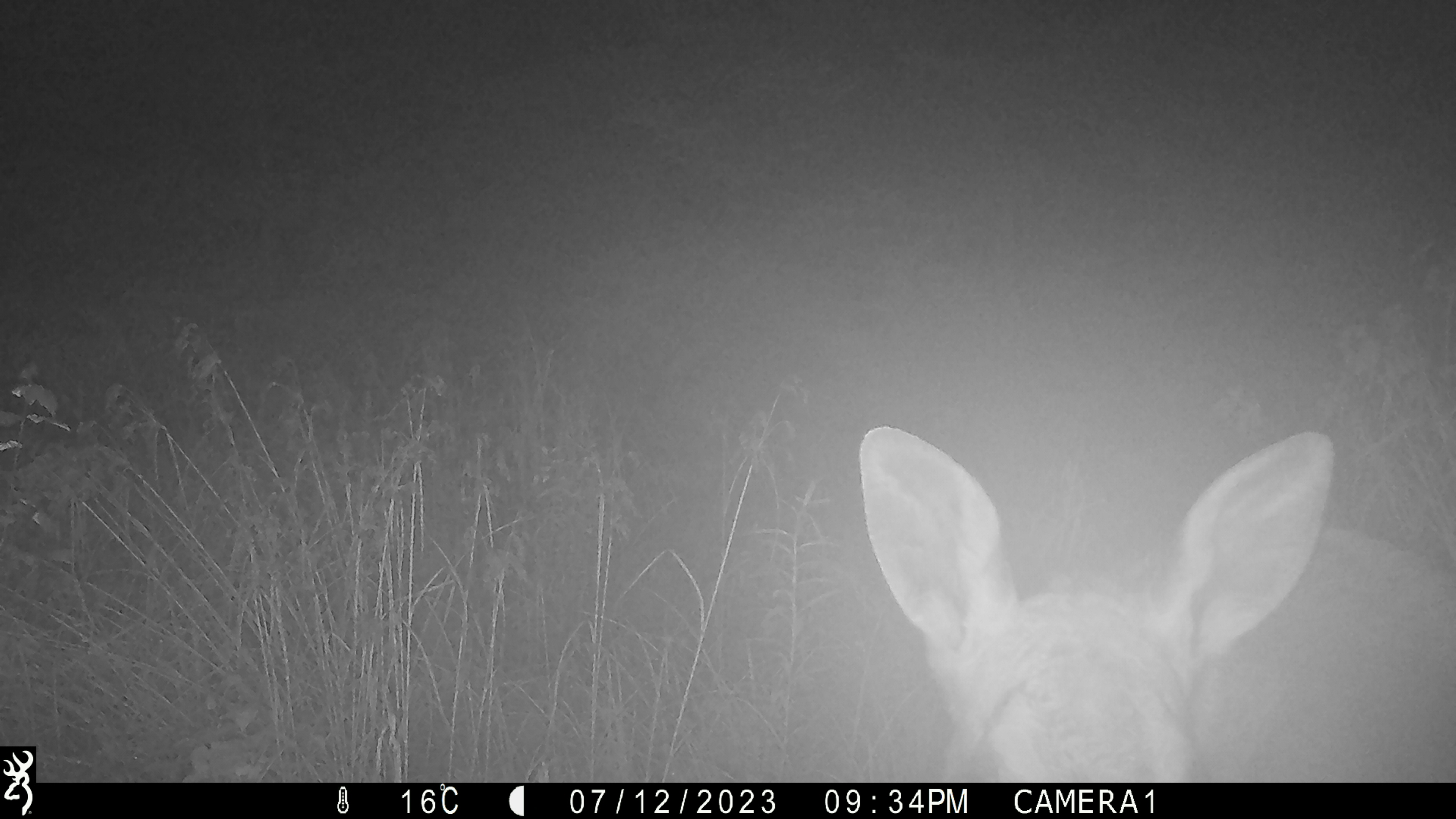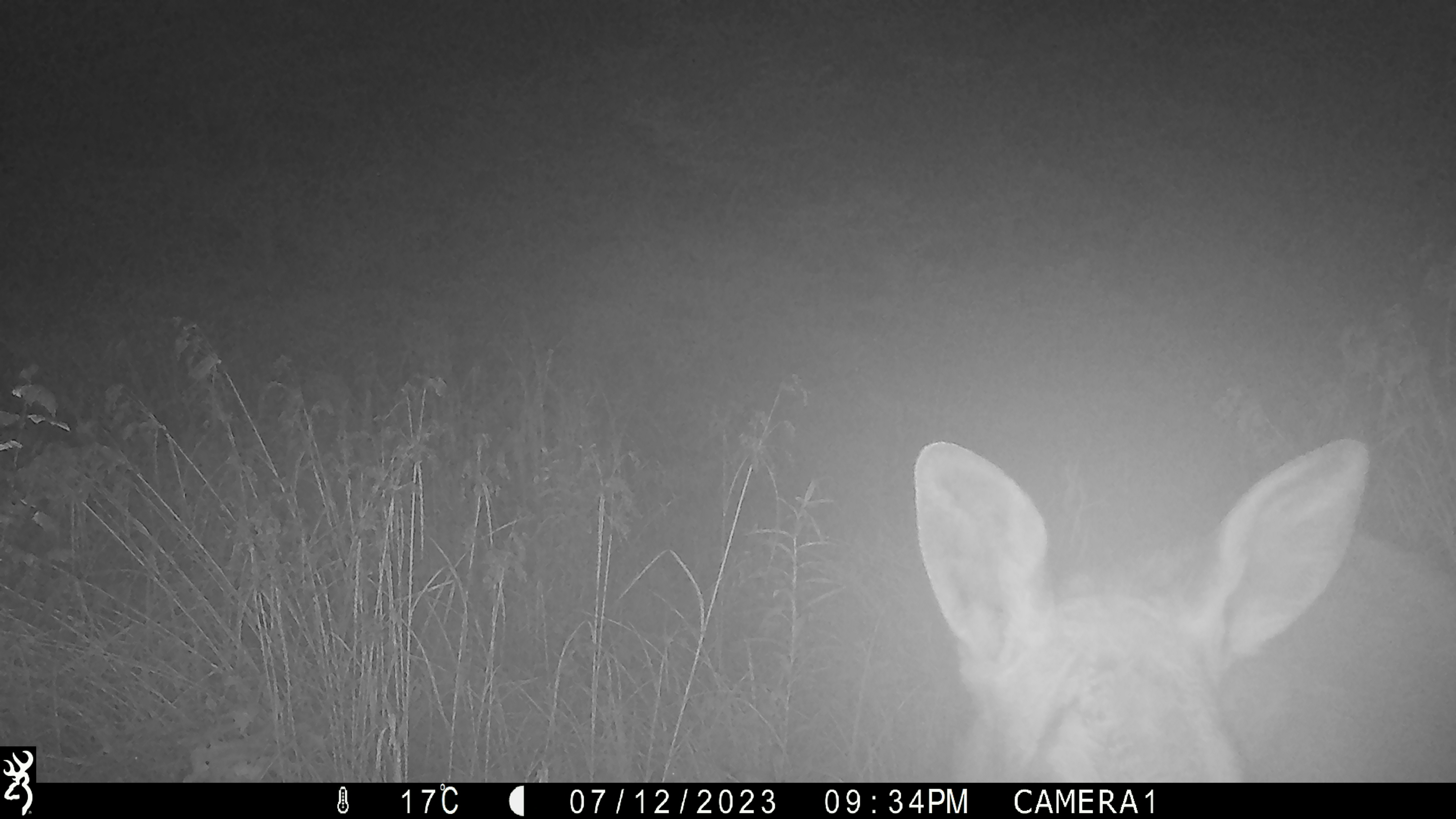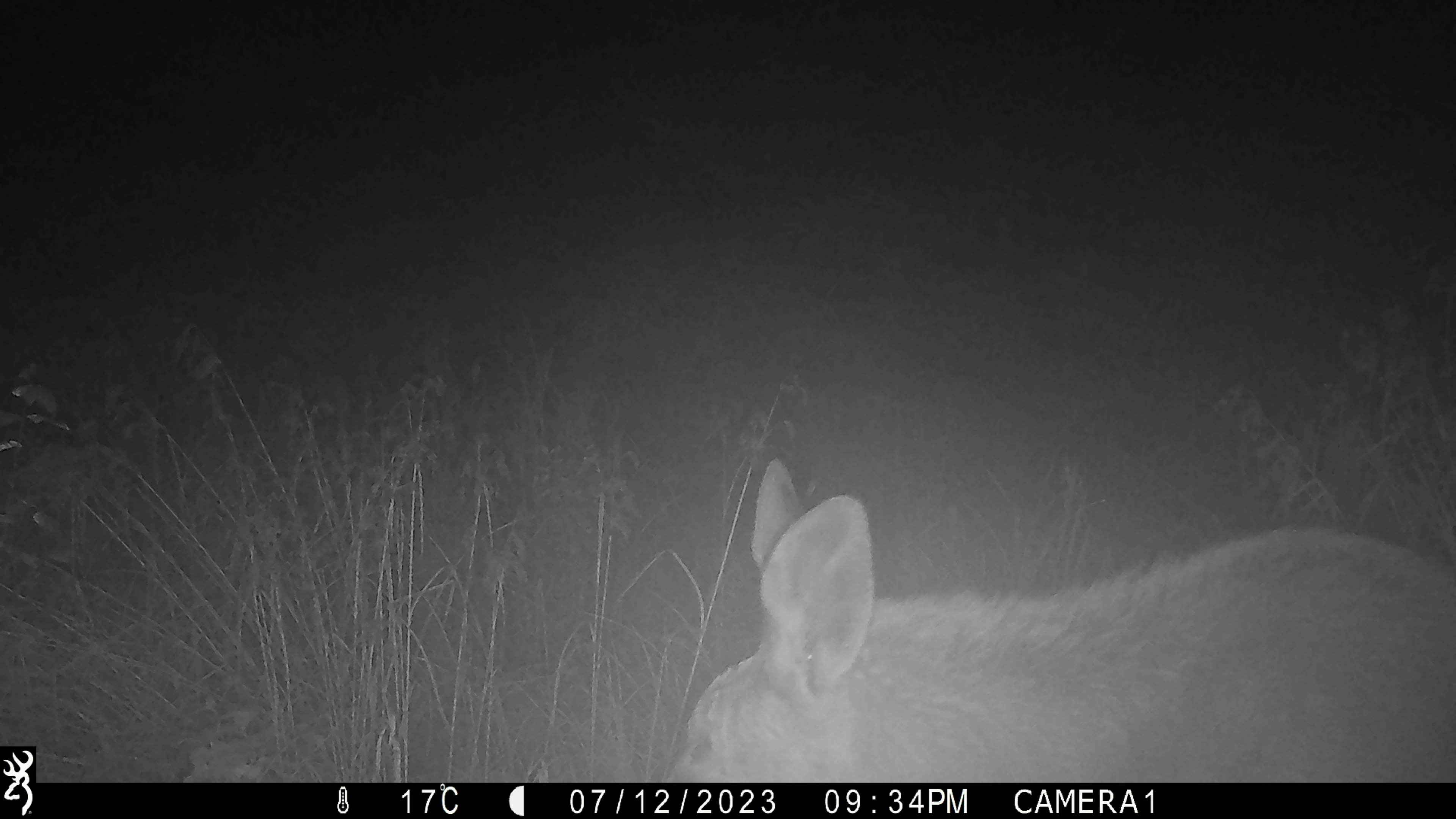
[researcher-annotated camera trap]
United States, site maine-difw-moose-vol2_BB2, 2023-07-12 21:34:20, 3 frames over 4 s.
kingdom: Animalia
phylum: Chordata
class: Mammalia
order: Artiodactyla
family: Cervidae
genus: Alces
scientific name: Alces alces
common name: moose